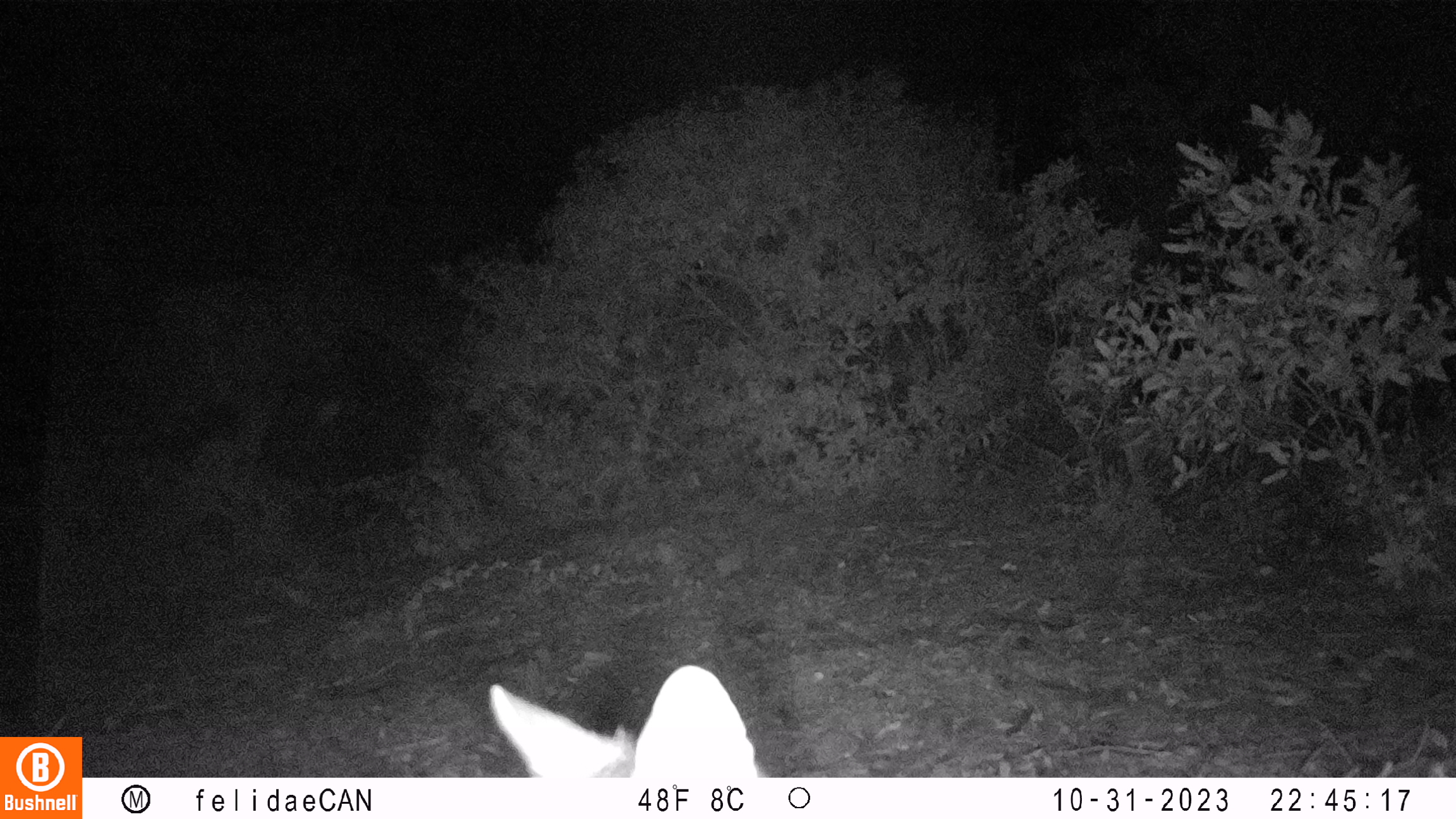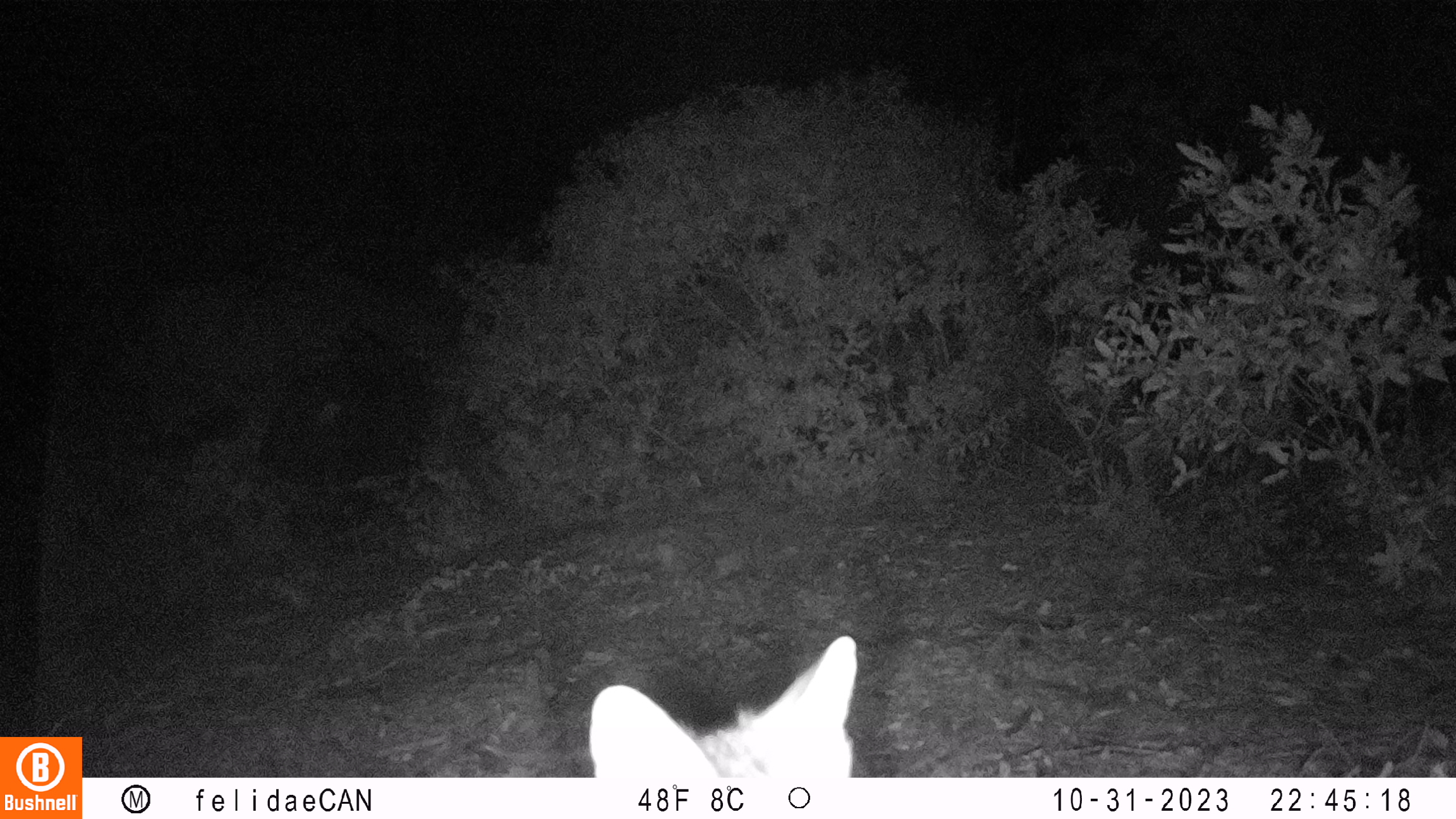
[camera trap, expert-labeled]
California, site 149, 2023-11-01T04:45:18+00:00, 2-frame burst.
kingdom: Animalia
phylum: Chordata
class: Mammalia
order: Carnivora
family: Canidae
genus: Urocyon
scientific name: Urocyon cinereoargenteus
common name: gray fox